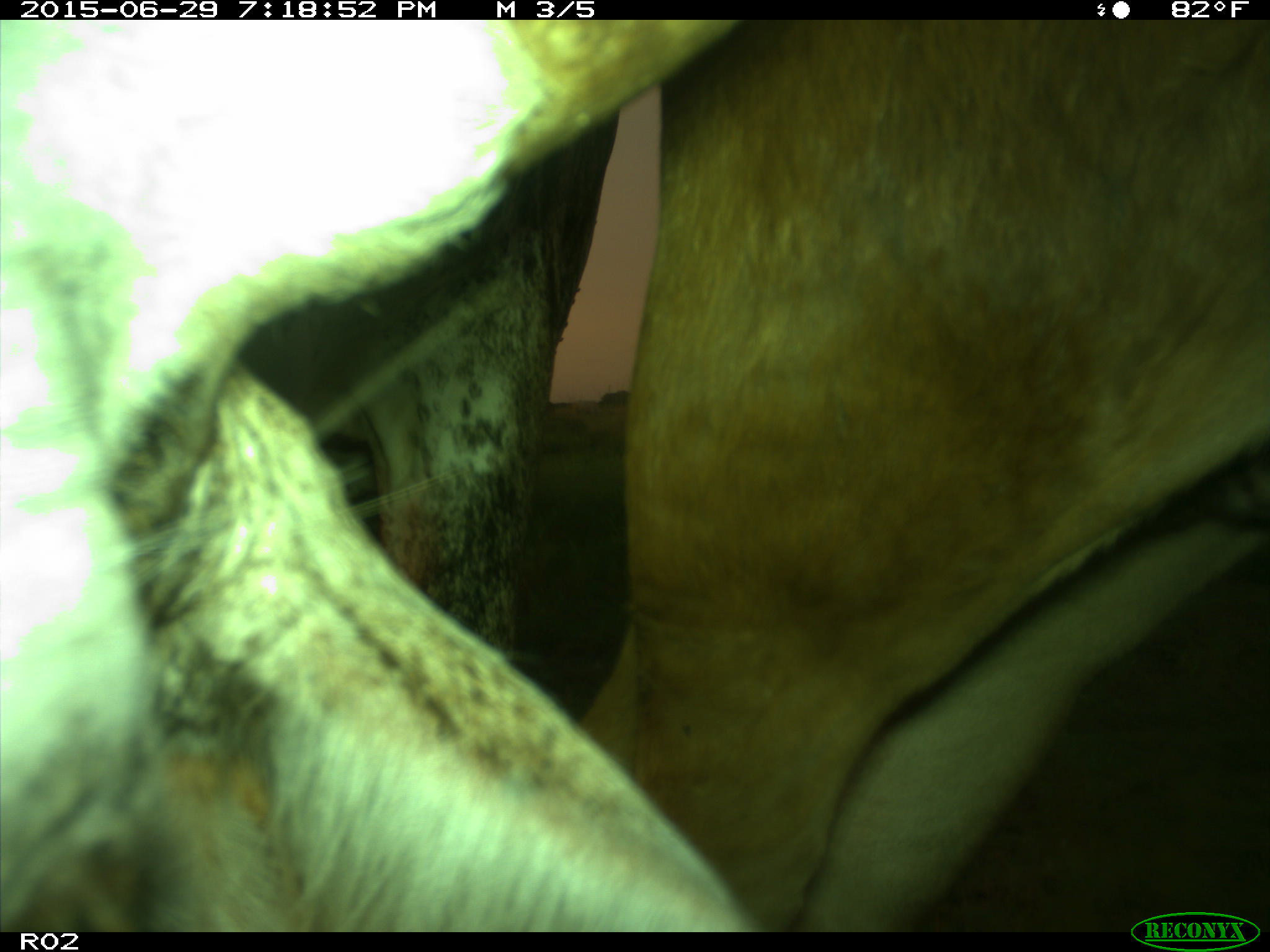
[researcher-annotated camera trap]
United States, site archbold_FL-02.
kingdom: Animalia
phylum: Chordata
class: Mammalia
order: Artiodactyla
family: Bovidae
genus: Bos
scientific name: Bos taurus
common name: domestic cow